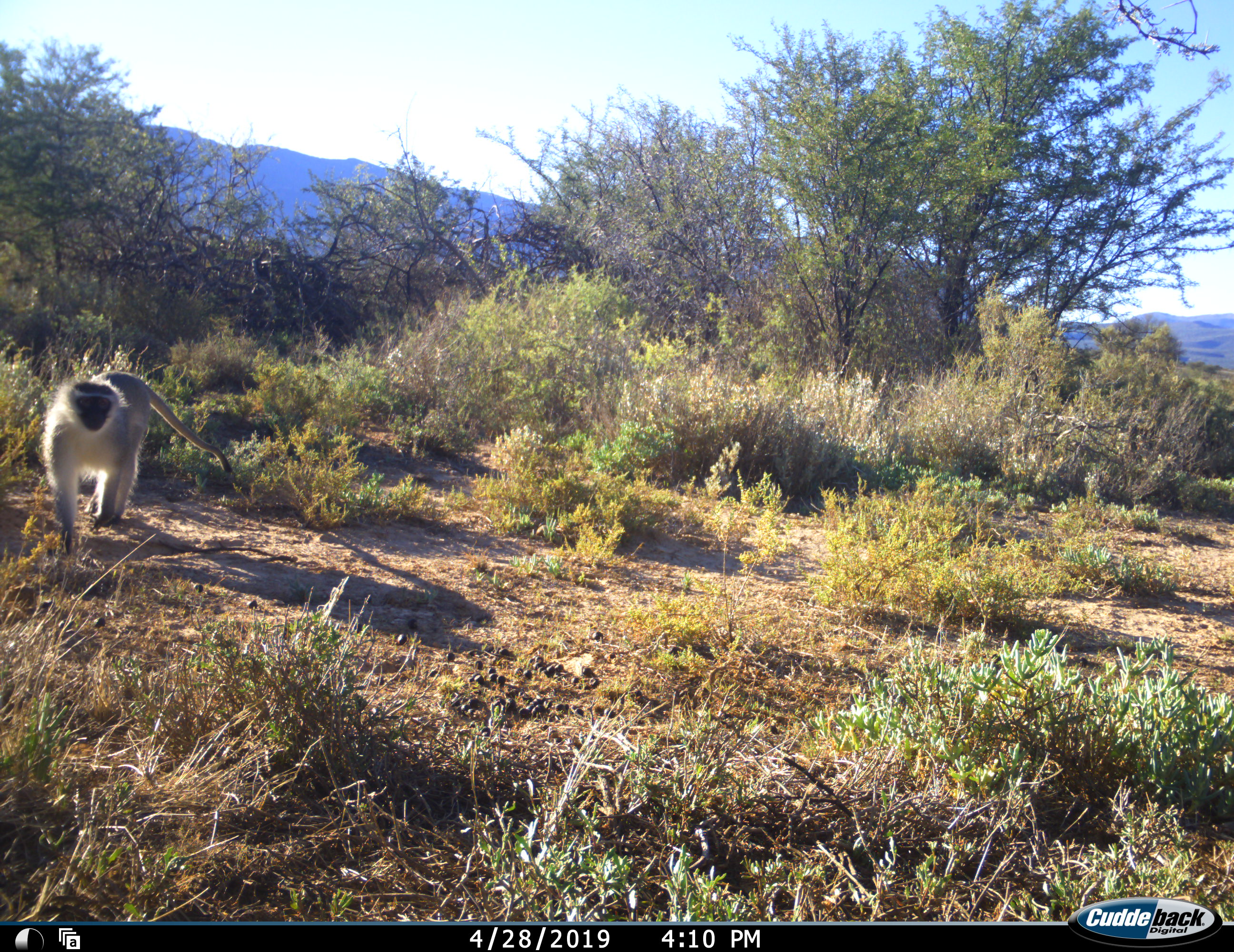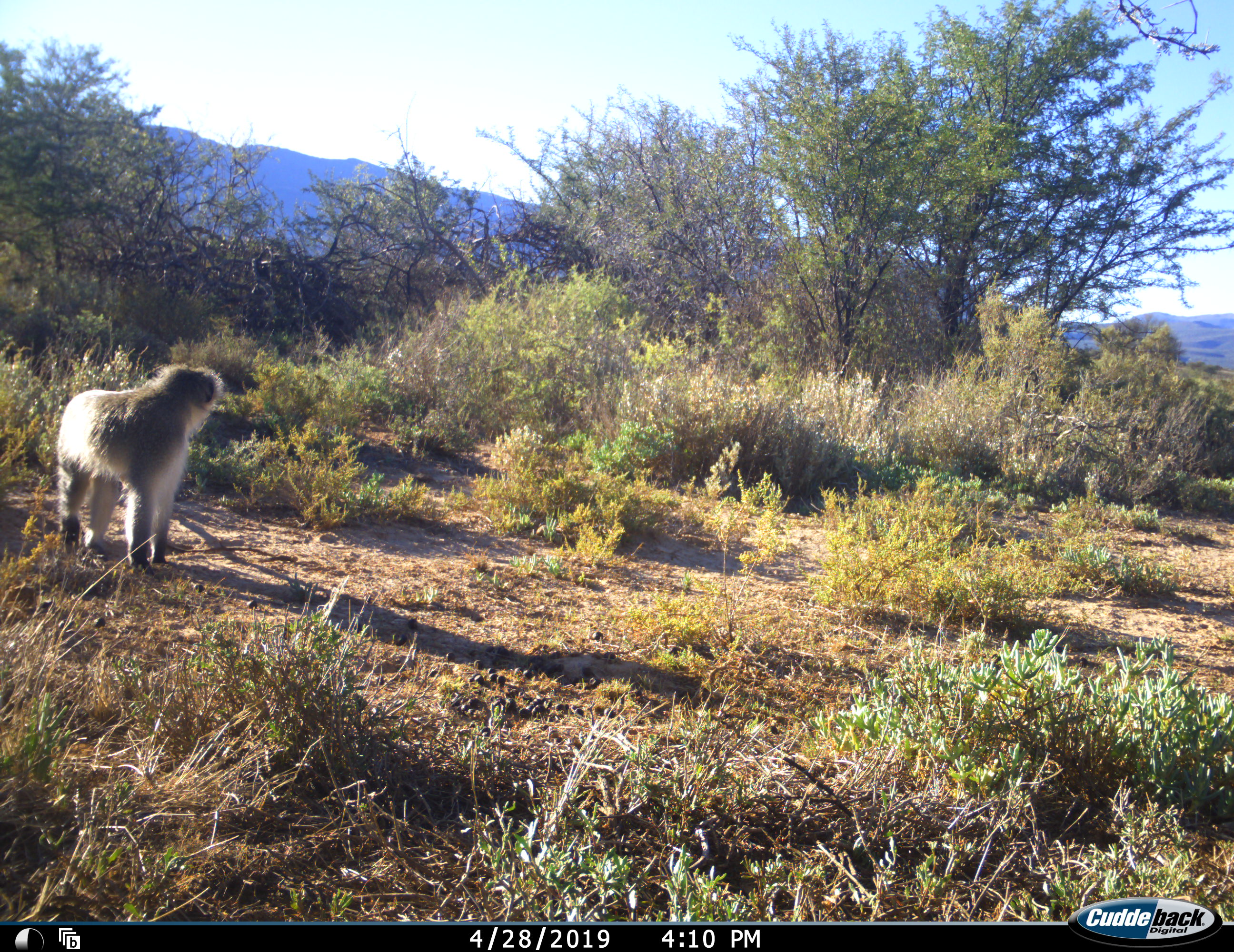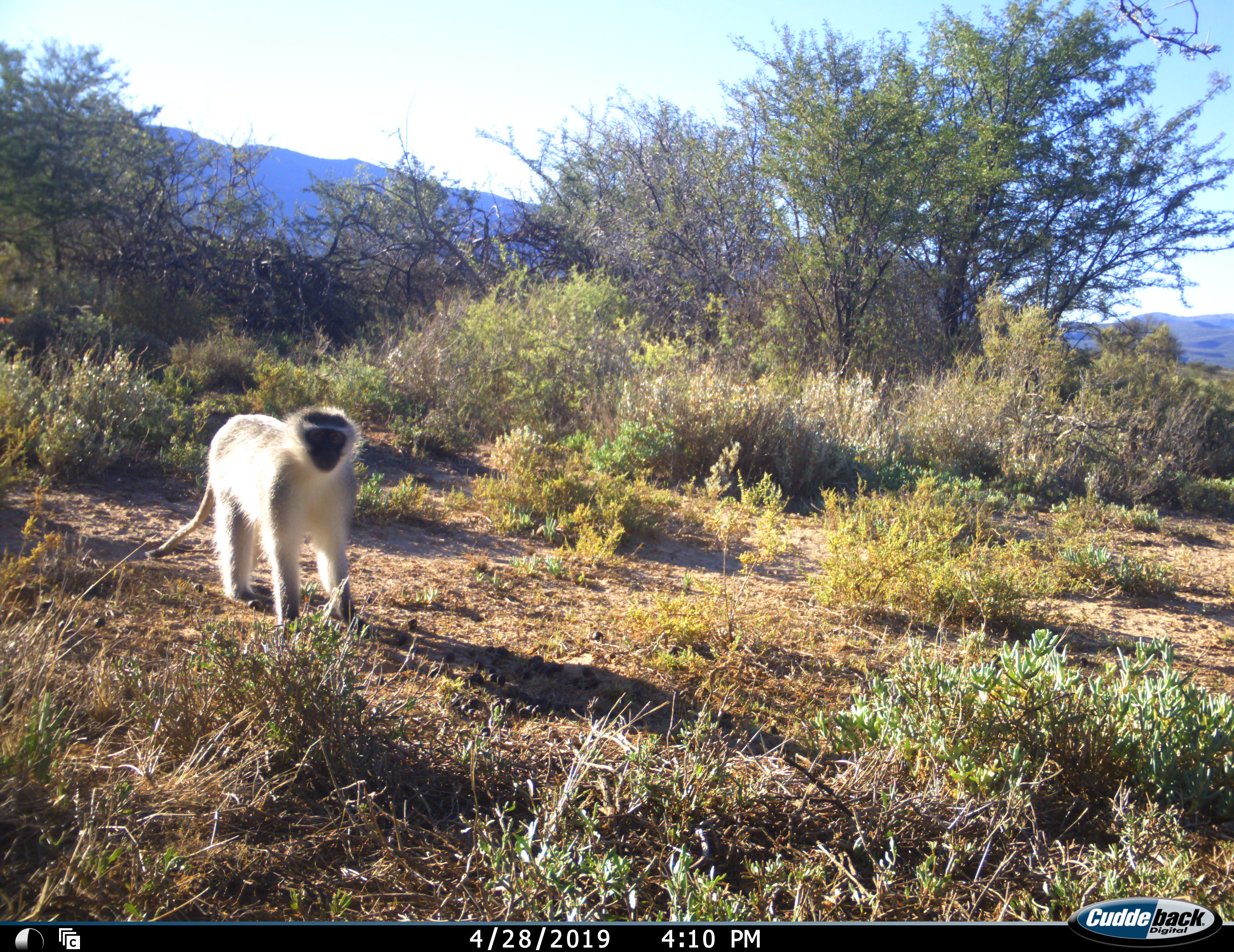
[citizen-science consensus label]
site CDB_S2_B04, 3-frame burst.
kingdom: Animalia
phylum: Chordata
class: Mammalia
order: Primates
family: Cercopithecidae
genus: Chlorocebus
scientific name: Chlorocebus pygerythrus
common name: vervet monkey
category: monkeyvervet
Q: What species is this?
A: Monkeyvervet (vervet monkey) (Chlorocebus pygerythrus).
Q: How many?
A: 1.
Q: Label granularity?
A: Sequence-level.